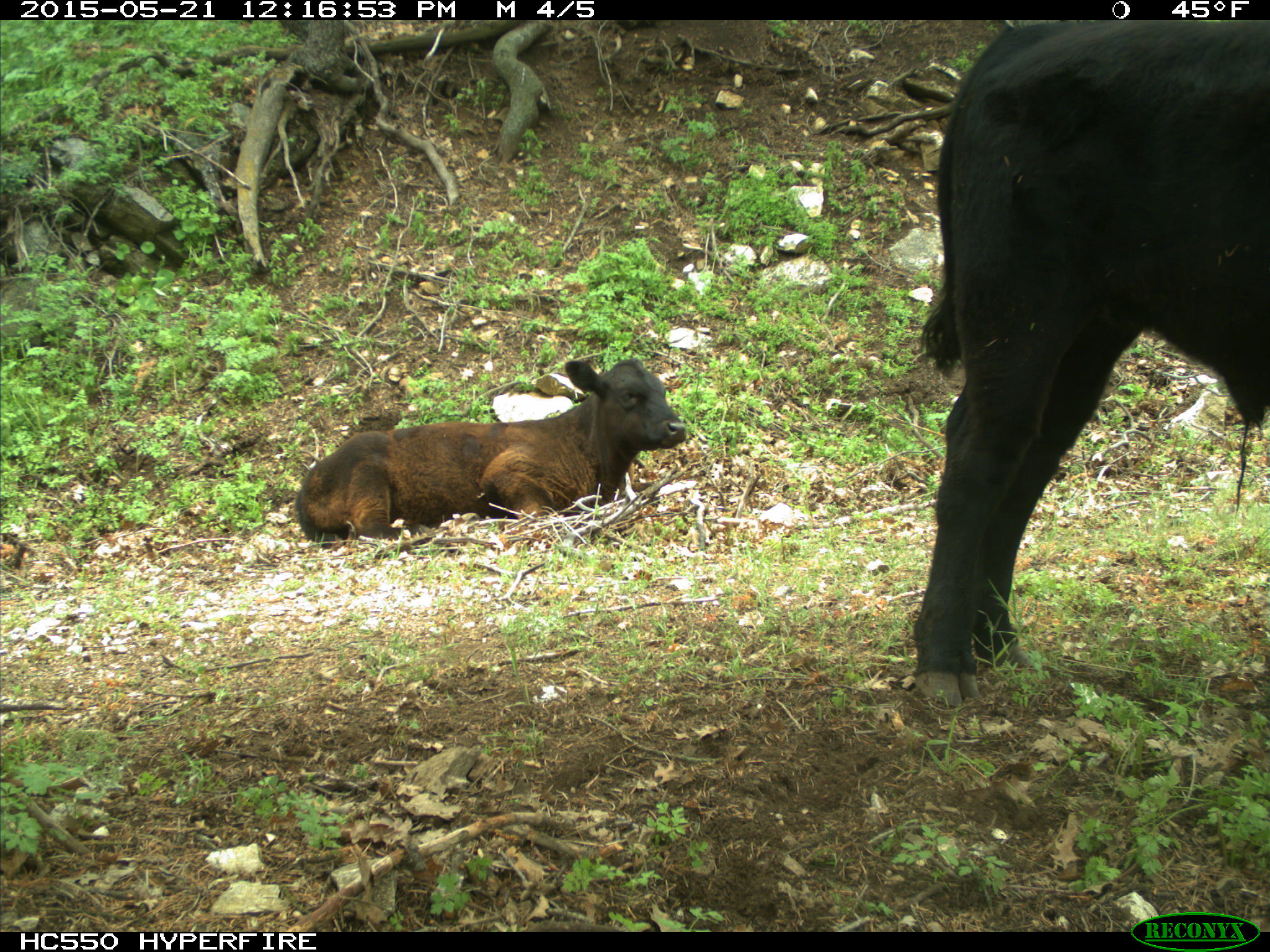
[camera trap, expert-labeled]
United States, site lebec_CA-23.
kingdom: Animalia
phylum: Chordata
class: Mammalia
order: Artiodactyla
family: Bovidae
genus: Bos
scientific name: Bos taurus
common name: domestic cow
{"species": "Bos taurus (domestic cow)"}